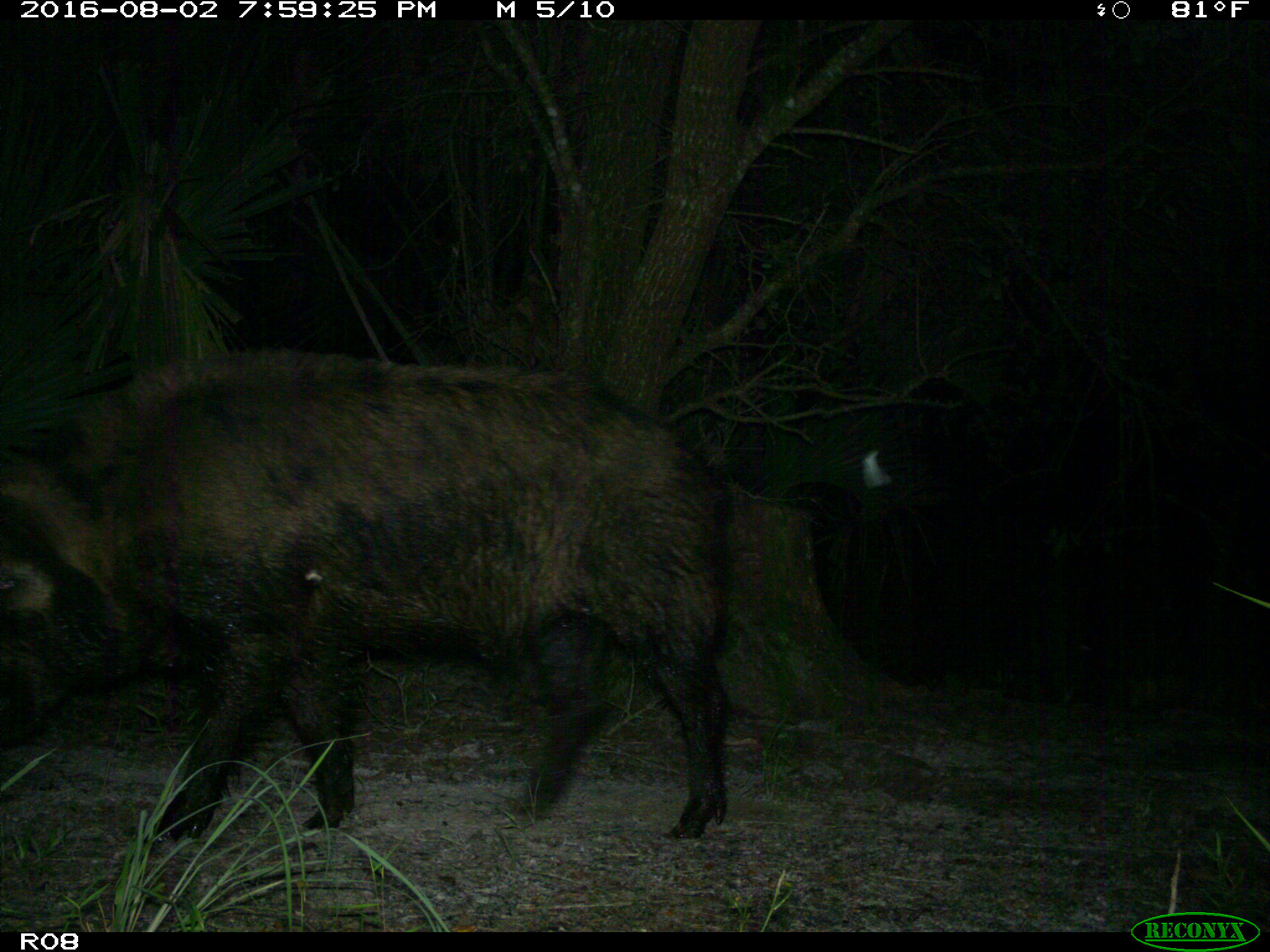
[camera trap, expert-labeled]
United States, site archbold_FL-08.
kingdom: Animalia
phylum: Chordata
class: Mammalia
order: Artiodactyla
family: Suidae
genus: Sus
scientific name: Sus scrofa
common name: wild boar